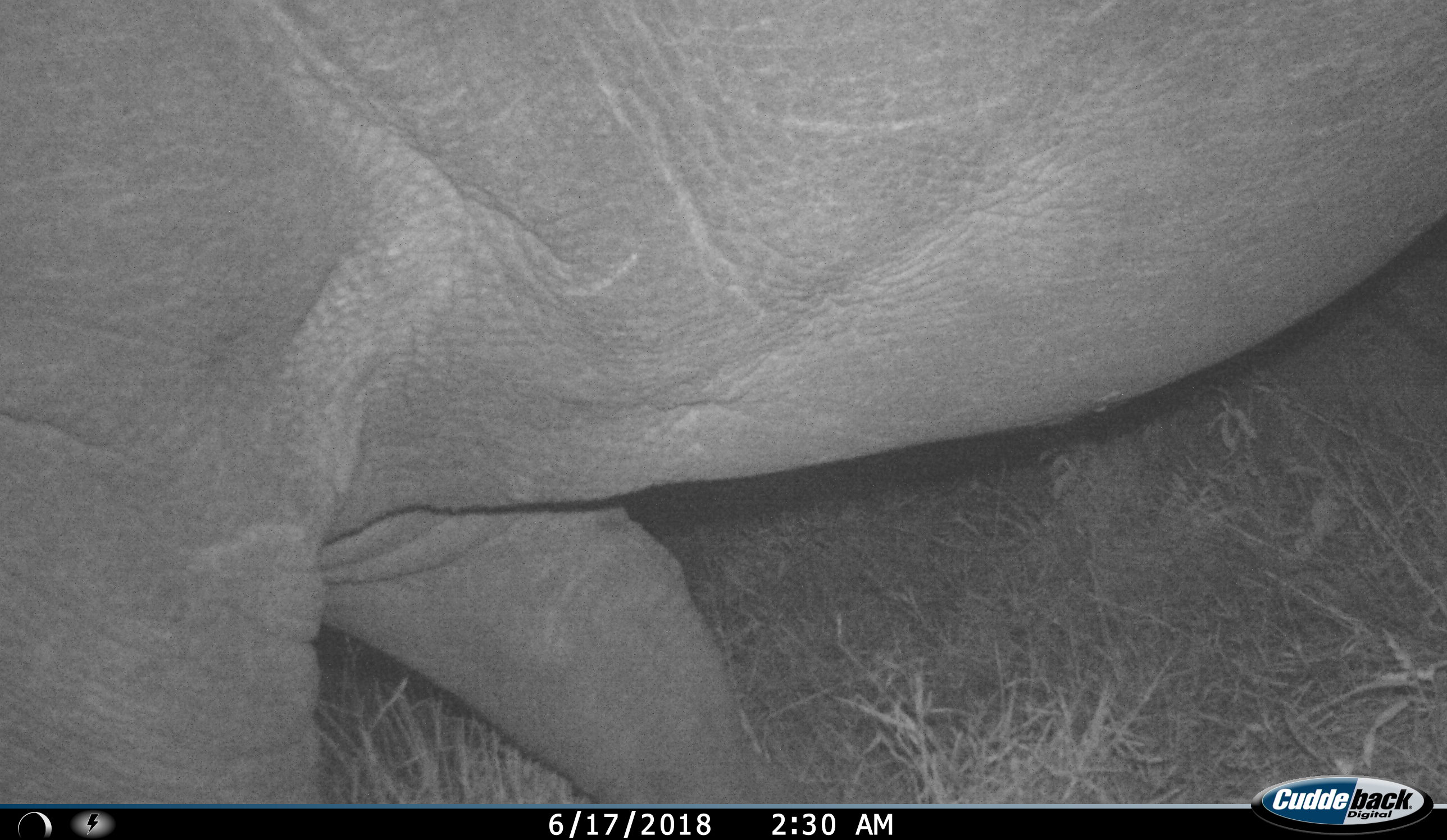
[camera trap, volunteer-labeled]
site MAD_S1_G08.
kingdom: Animalia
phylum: Chordata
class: Mammalia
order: Proboscidea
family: Elephantidae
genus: Loxodonta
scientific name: Loxodonta africana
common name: african bush elephant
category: elephant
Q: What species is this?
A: Elephant (african bush elephant) (Loxodonta africana).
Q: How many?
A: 1.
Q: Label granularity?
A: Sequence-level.